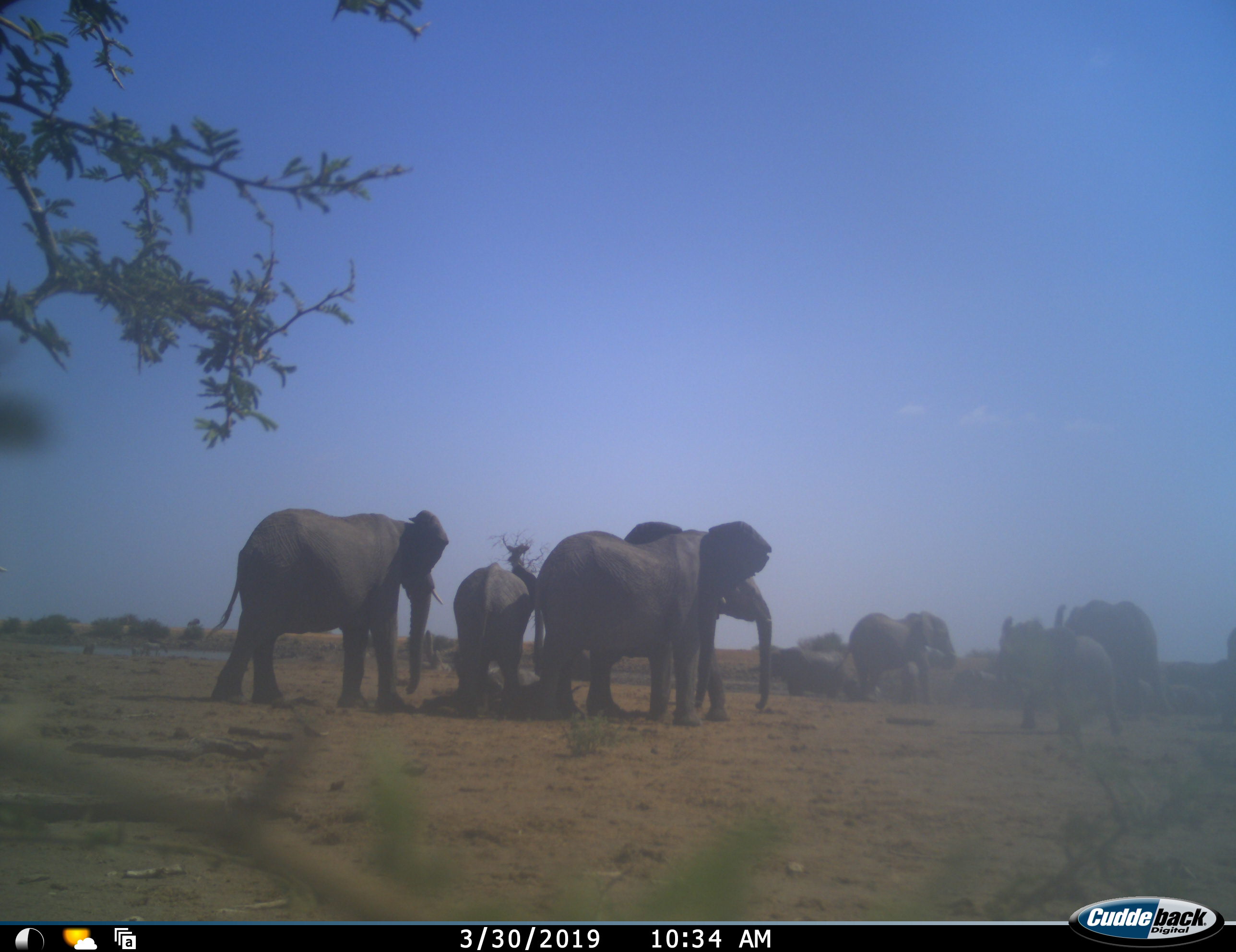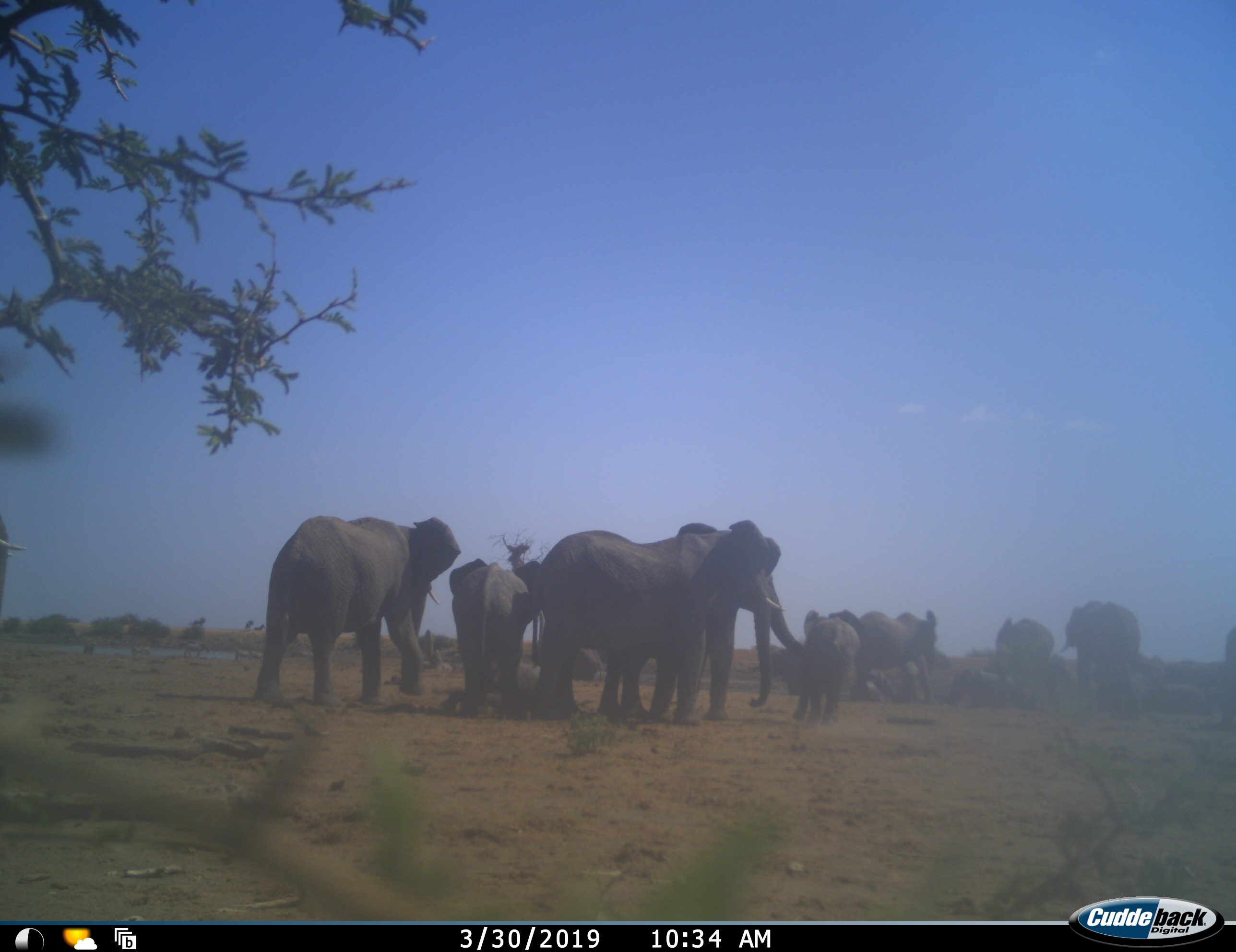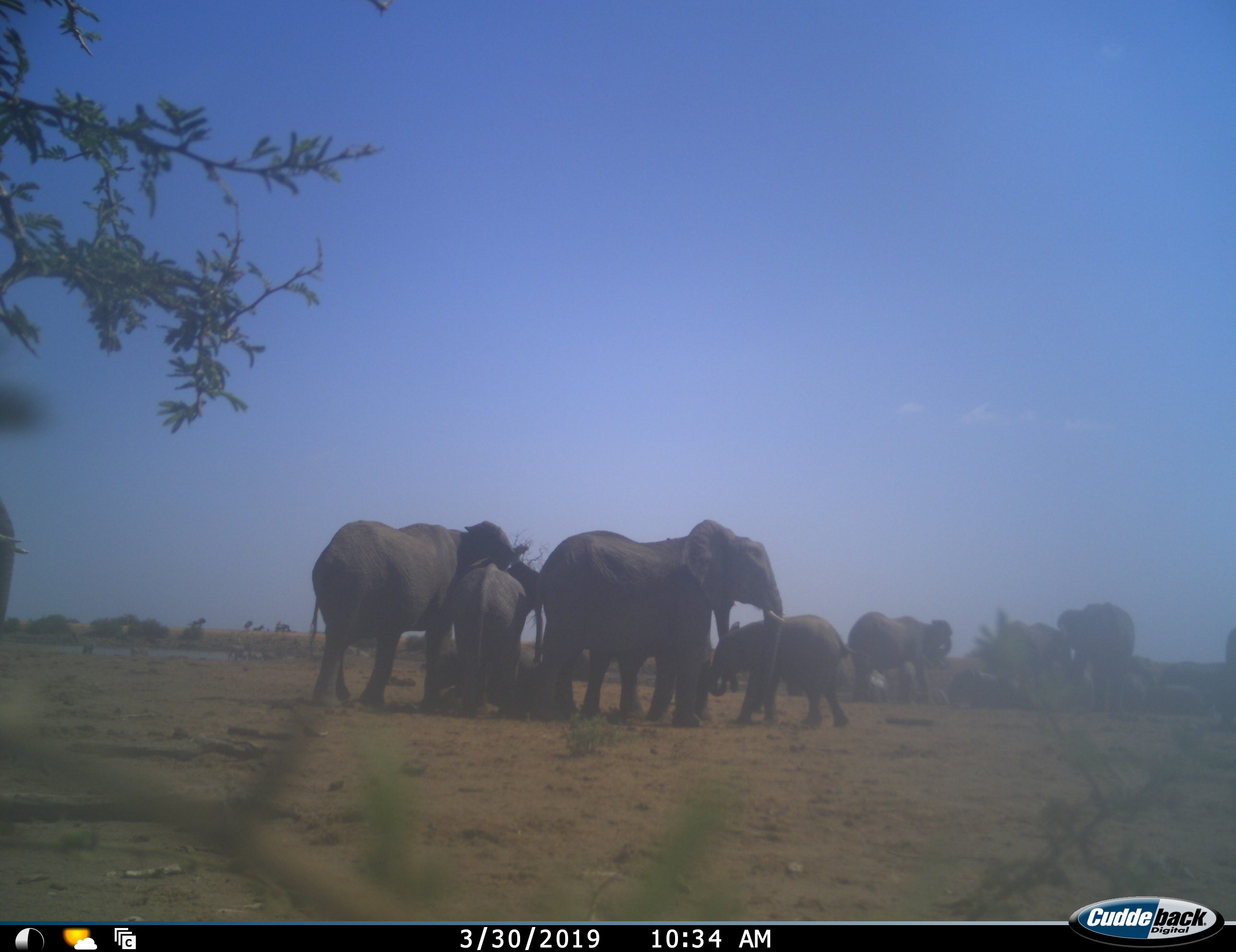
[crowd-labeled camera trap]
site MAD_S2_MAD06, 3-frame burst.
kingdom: Animalia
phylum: Chordata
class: Mammalia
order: Proboscidea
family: Elephantidae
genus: Loxodonta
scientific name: Loxodonta africana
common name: african bush elephant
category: elephant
Elephant (african bush elephant) (Loxodonta africana), count 11-50. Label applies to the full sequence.